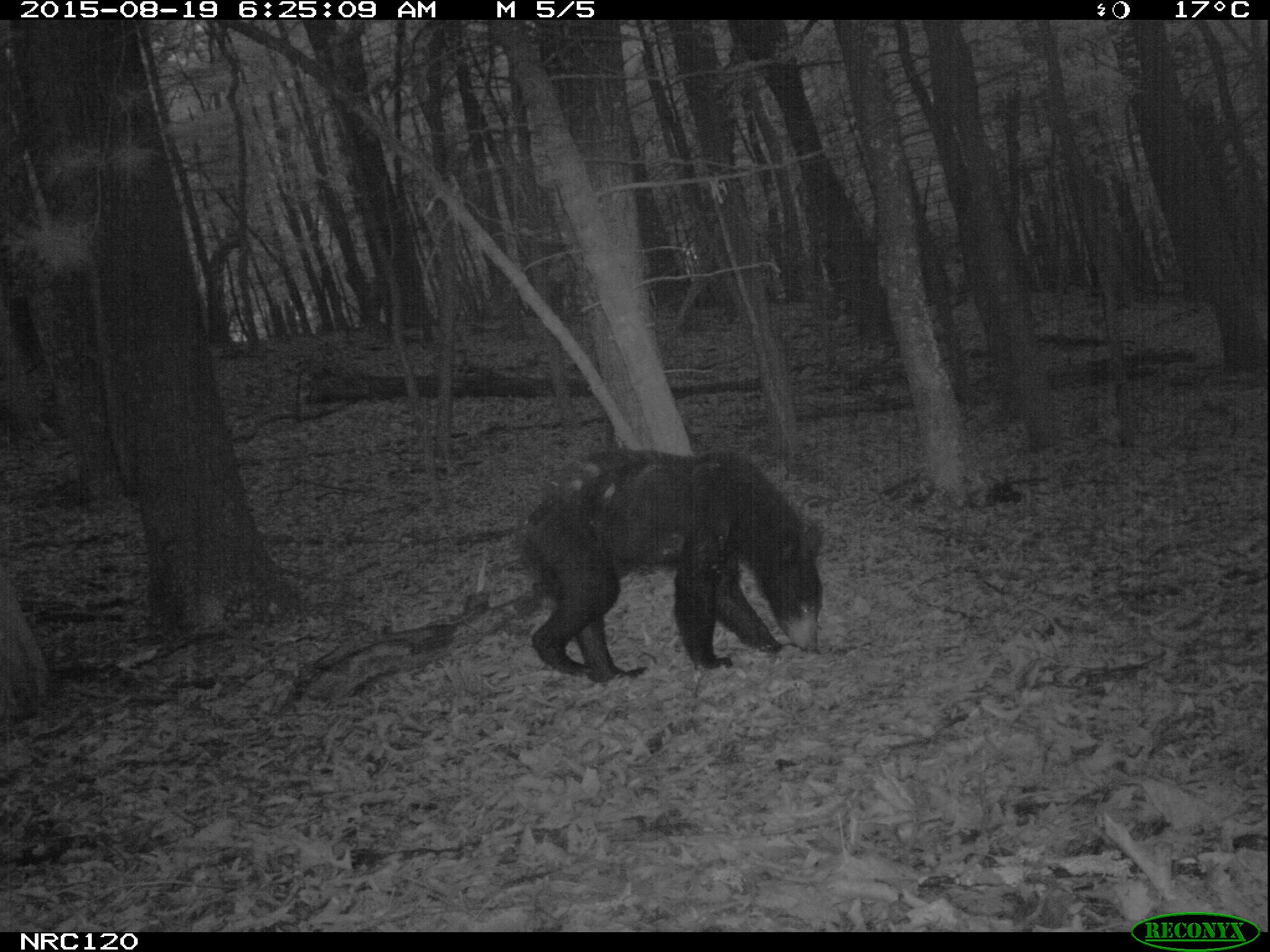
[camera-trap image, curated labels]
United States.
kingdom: Animalia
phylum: Chordata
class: Mammalia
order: Carnivora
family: Ursidae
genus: Ursus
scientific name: Ursus americanus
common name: american black bear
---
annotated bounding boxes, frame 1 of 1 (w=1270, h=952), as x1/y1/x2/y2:
American Black Bear: 514/430/849/680